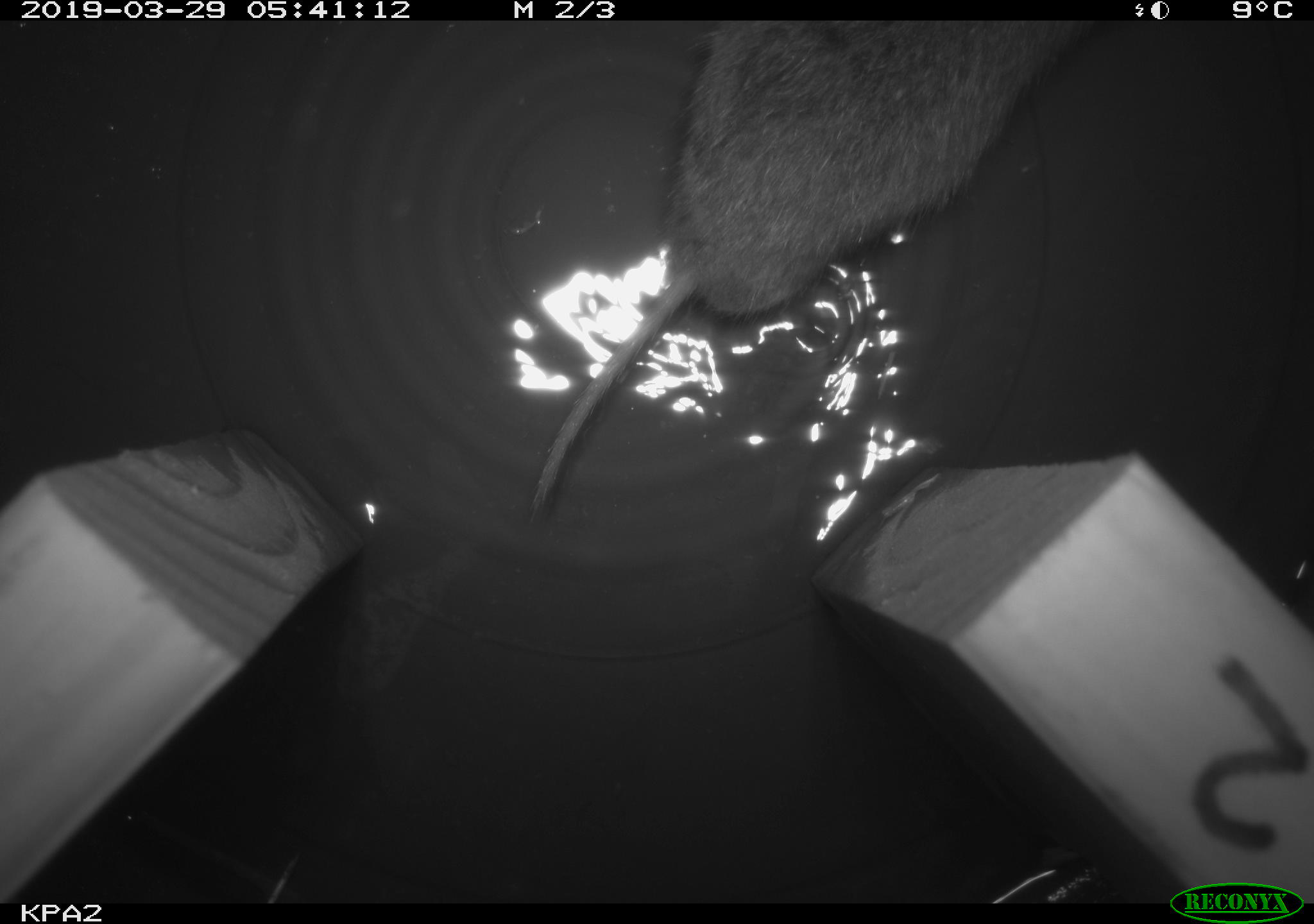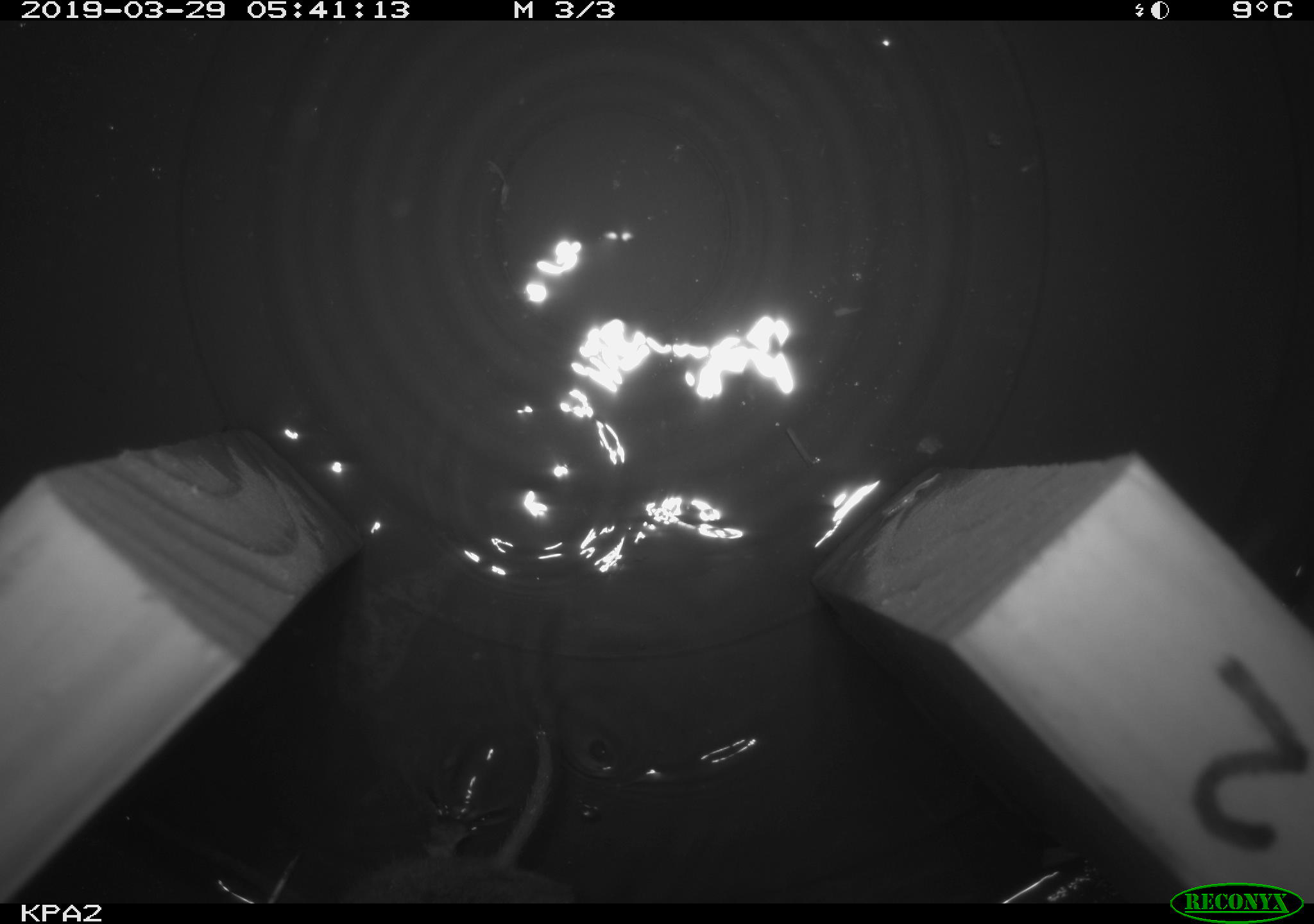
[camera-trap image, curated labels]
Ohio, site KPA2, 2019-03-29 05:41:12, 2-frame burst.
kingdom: Animalia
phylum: Chordata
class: Mammalia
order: Rodentia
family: Cricetidae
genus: Microtus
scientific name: Microtus pennsylvanicus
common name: meadow vole